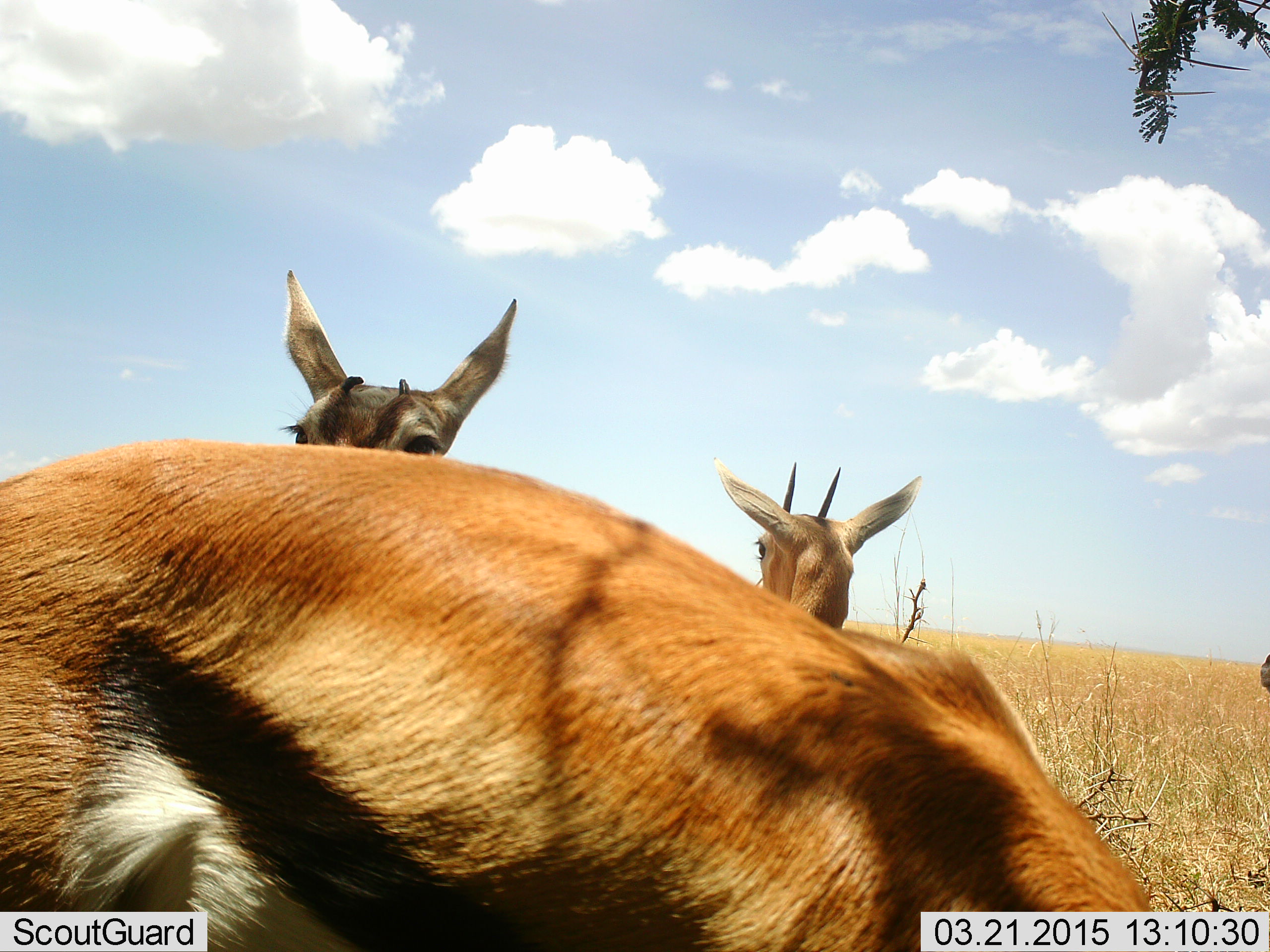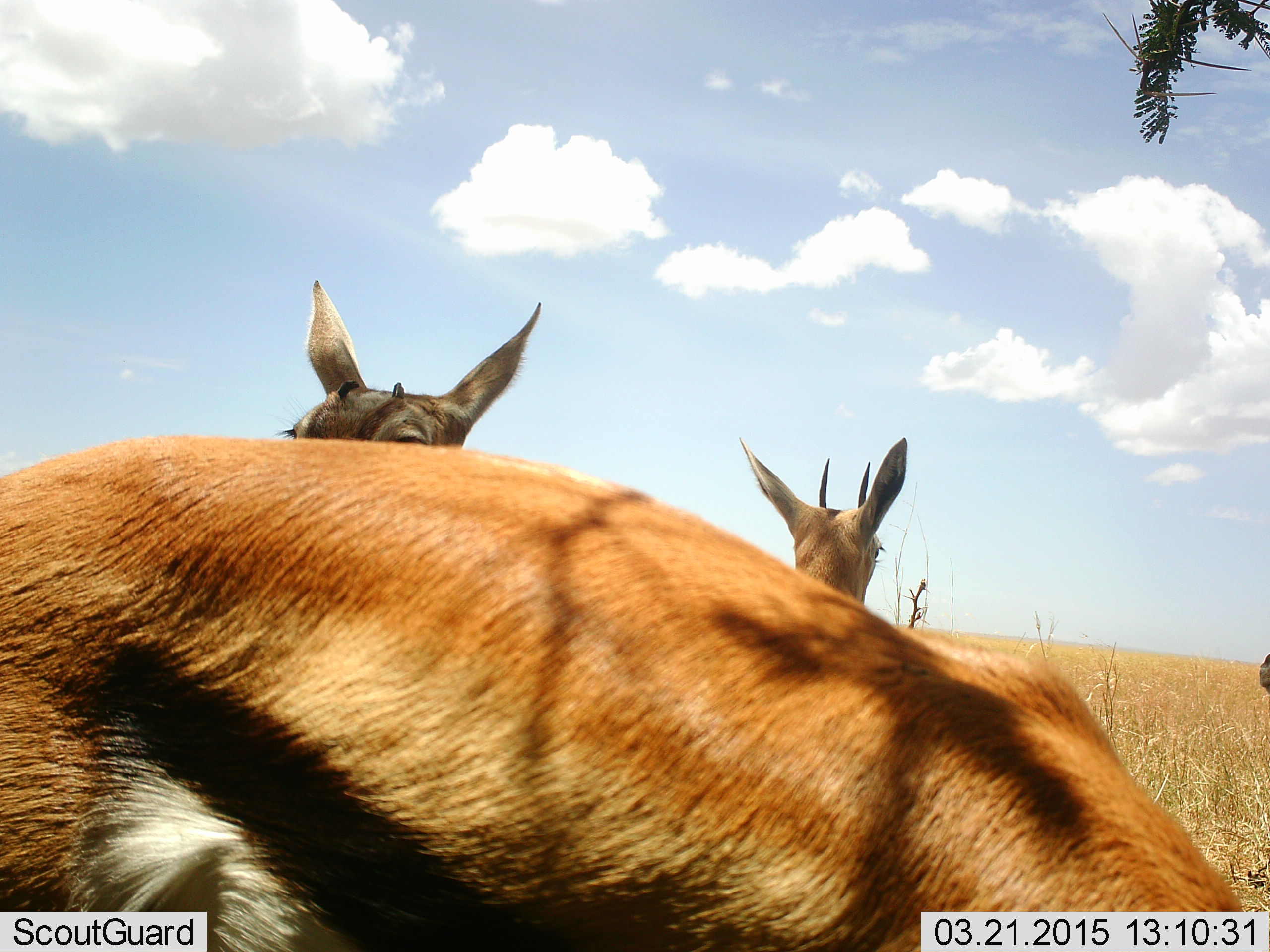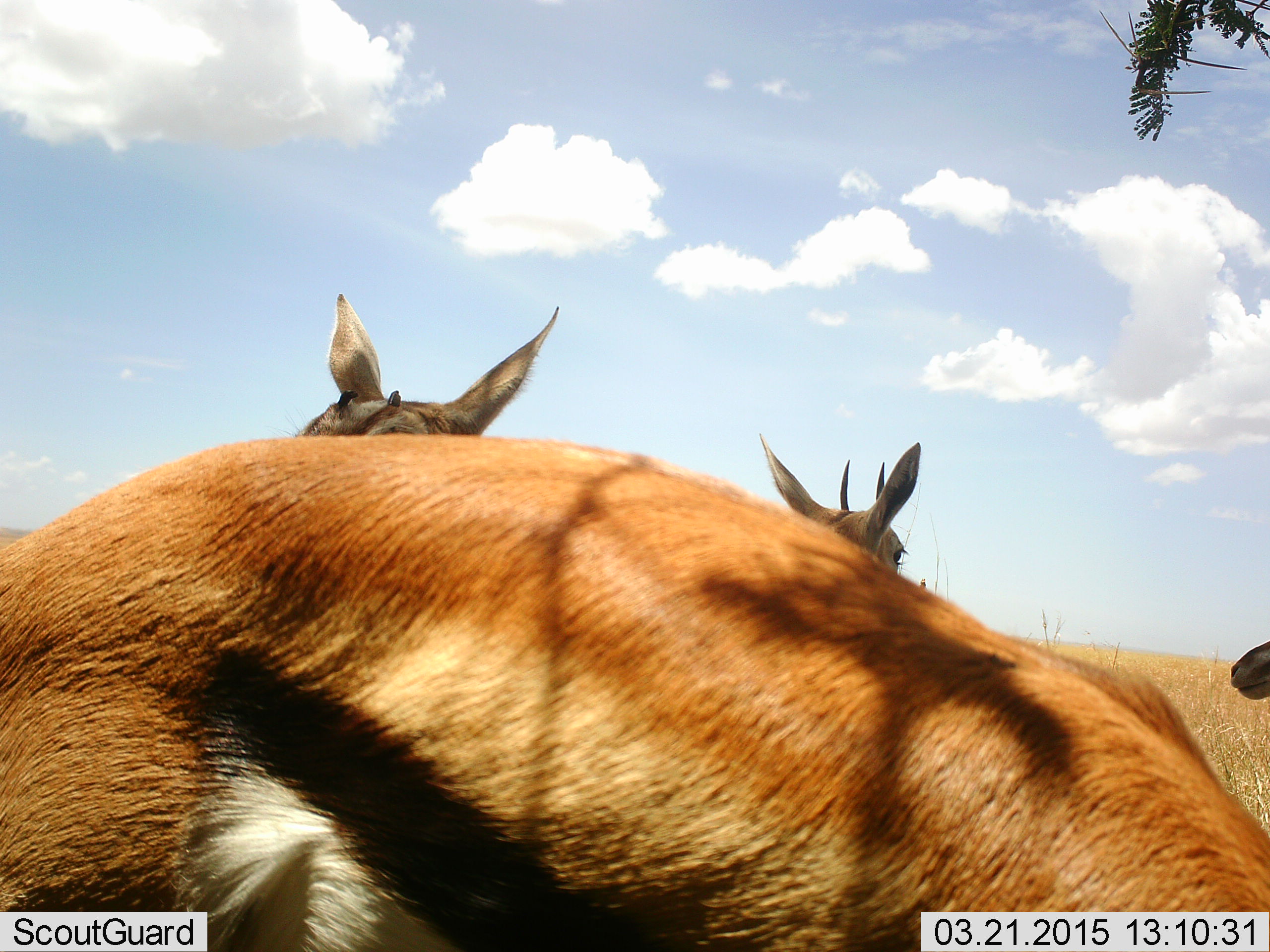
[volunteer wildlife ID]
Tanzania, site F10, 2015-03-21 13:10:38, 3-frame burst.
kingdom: Animalia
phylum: Chordata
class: Mammalia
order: Artiodactyla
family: Bovidae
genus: Eudorcas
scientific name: Eudorcas thomsonii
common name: thomson's gazelle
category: gazellethomsons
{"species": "gazellethomsons (thomson's gazelle) (Eudorcas thomsonii)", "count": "4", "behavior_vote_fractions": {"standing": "90%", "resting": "0%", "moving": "10%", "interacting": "0%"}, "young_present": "10%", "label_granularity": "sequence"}